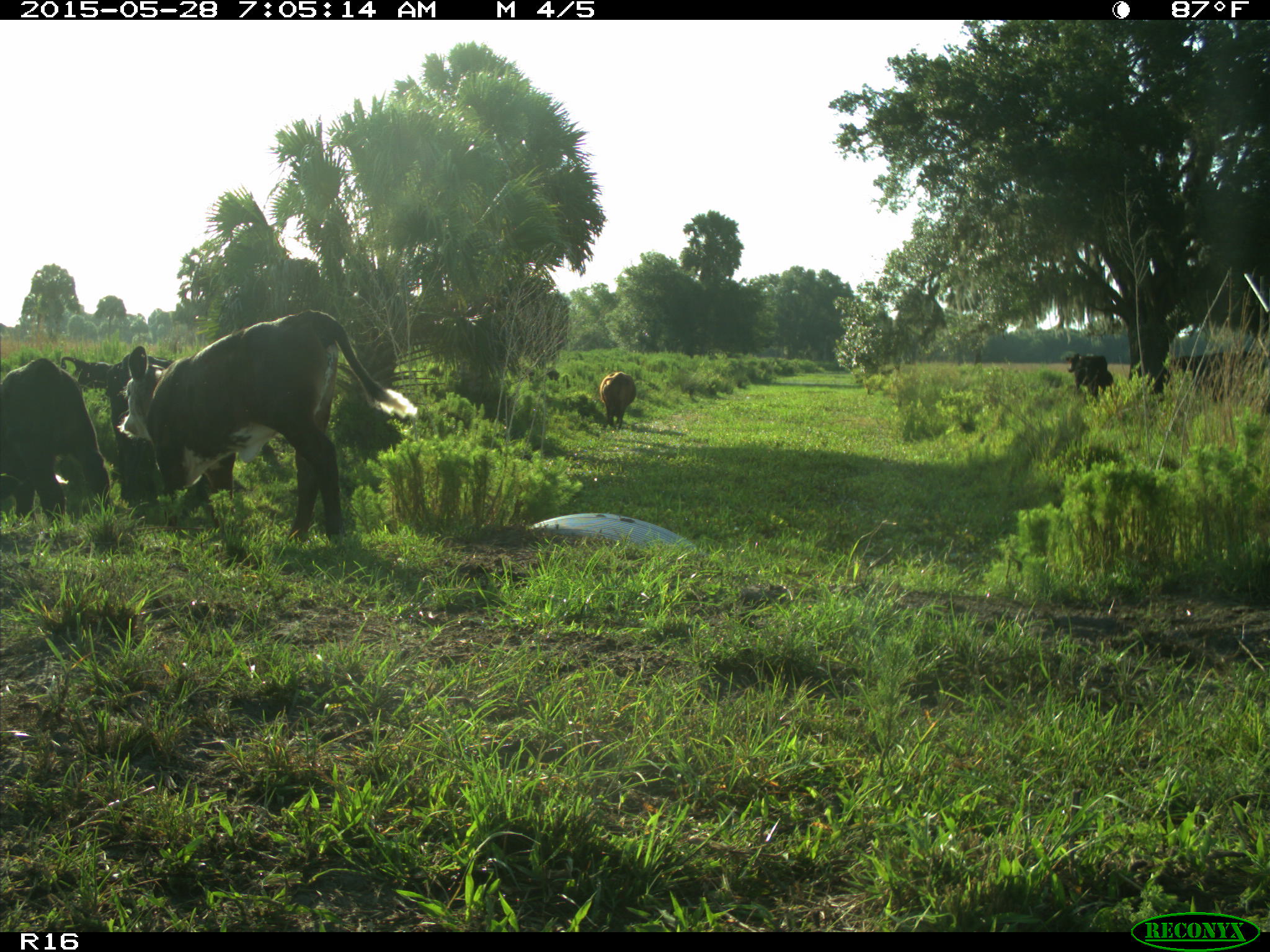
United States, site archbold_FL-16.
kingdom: Animalia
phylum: Chordata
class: Mammalia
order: Artiodactyla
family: Bovidae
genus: Bos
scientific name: Bos taurus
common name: domestic cow